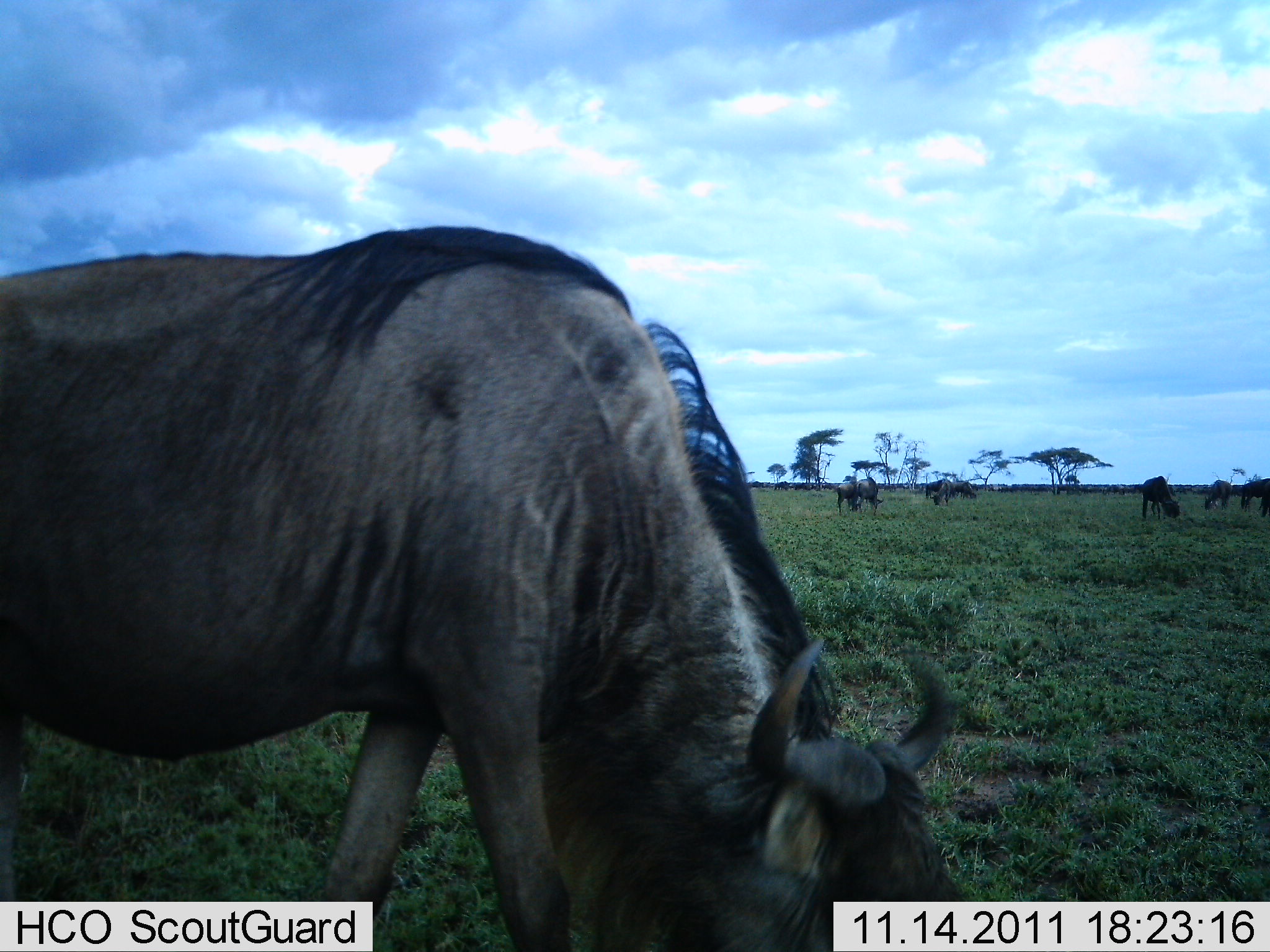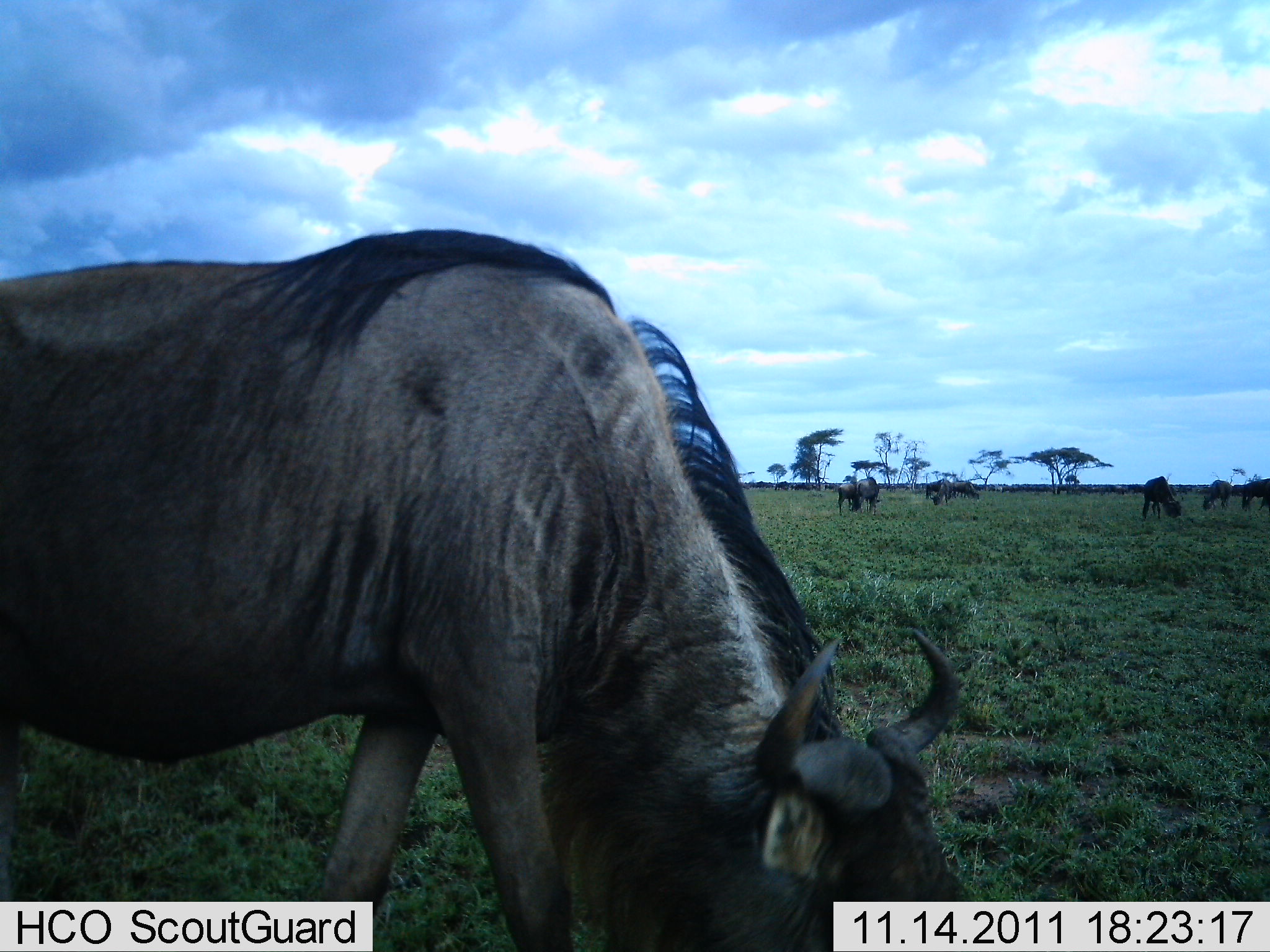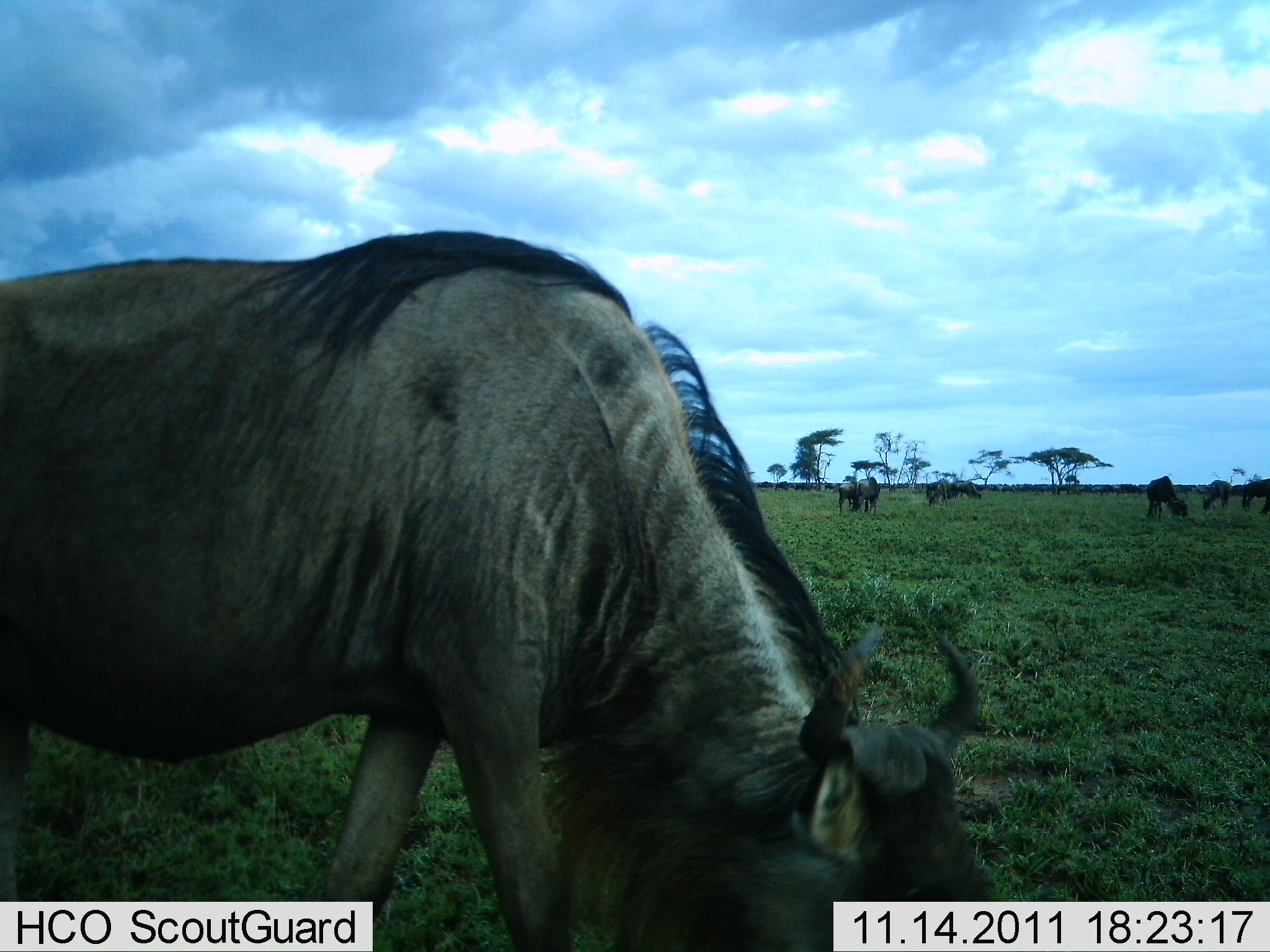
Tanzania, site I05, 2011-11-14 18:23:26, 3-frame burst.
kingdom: Animalia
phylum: Chordata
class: Mammalia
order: Artiodactyla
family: Bovidae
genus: Connochaetes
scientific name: Connochaetes taurinus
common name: blue wildebeest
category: wildebeest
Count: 8.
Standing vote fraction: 12%.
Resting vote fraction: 0%.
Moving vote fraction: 25%.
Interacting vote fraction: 0%.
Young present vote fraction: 0%.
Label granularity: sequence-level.